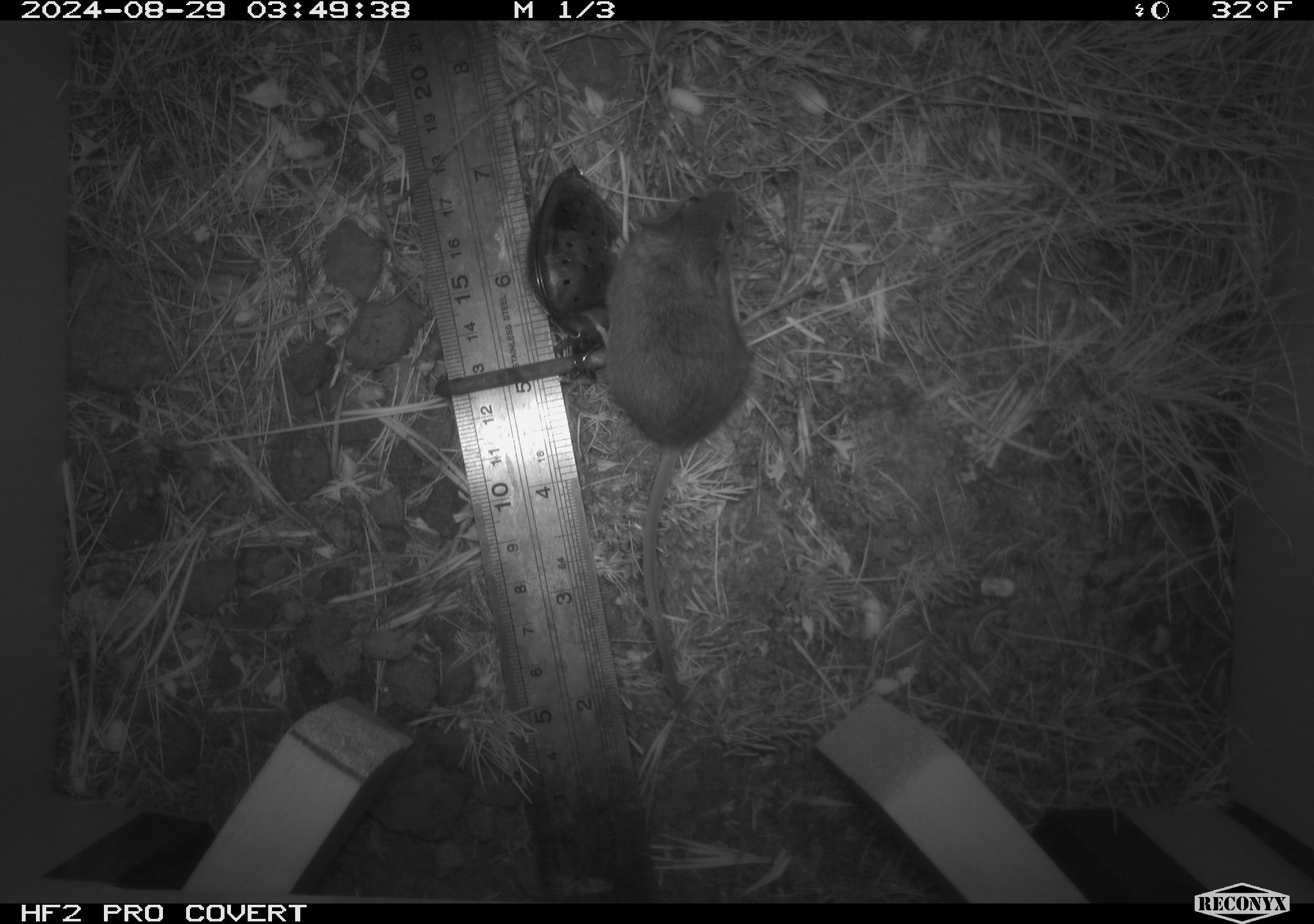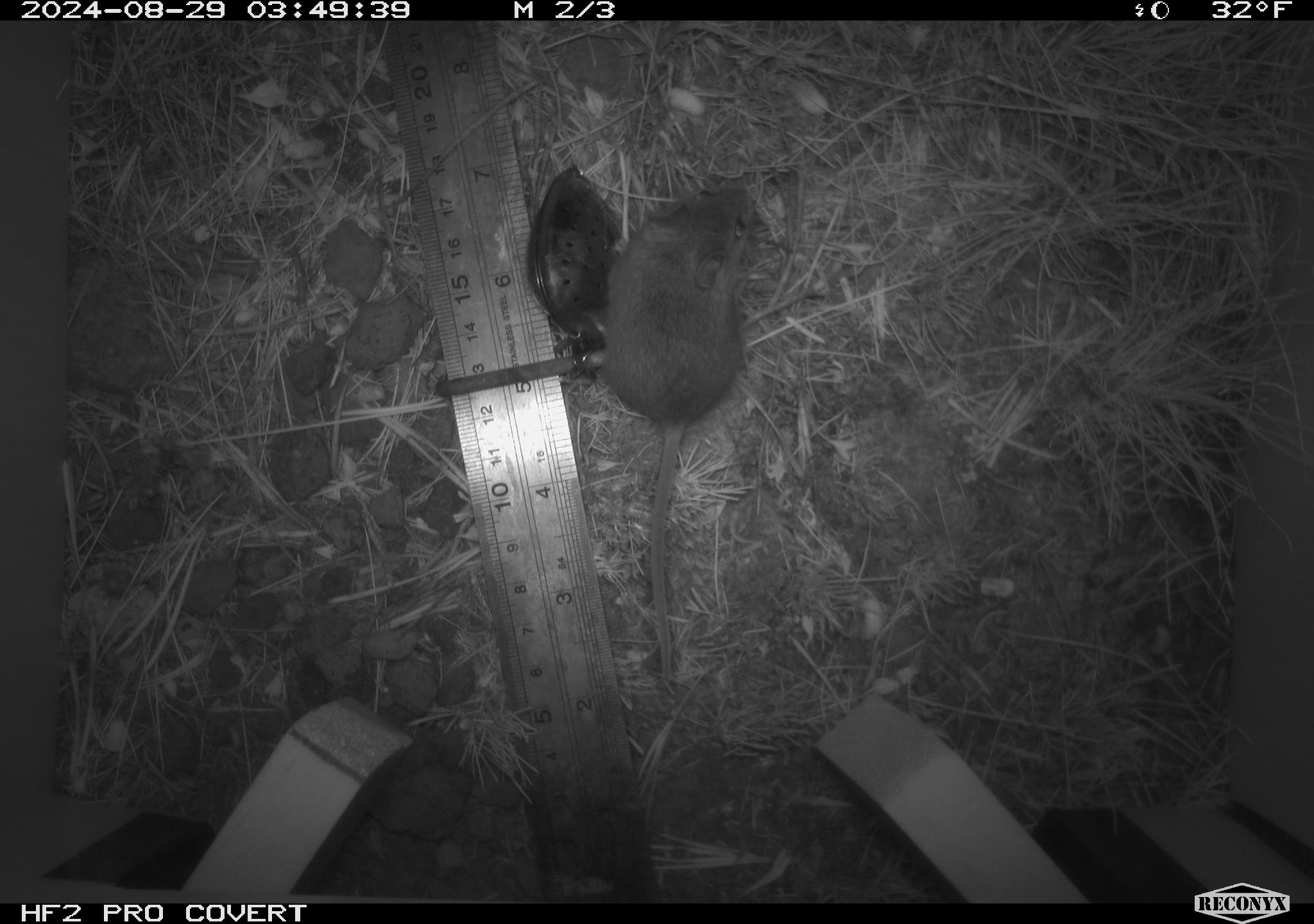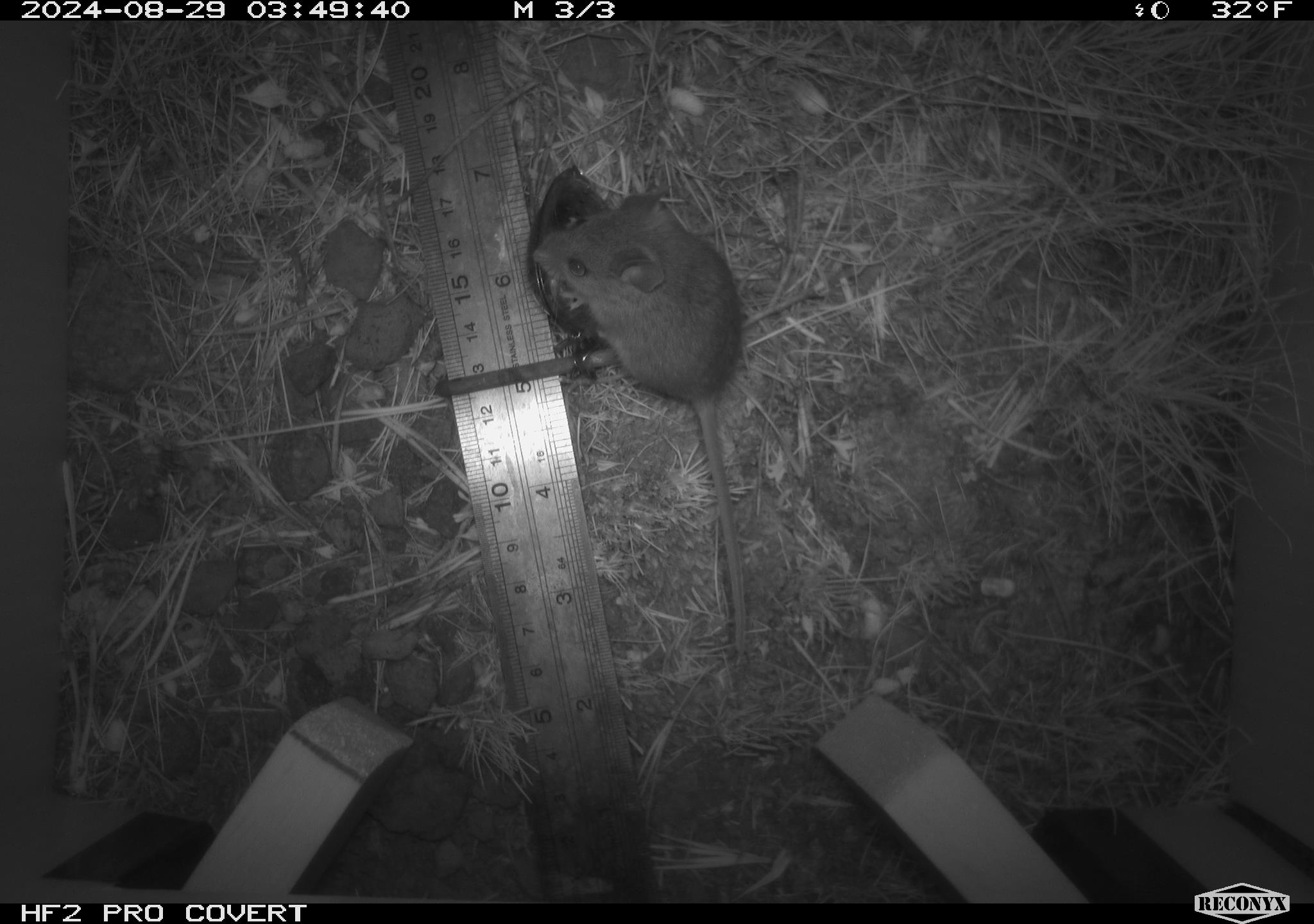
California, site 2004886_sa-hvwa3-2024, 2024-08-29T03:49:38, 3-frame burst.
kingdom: Animalia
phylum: Chordata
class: Mammalia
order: Rodentia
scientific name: Rodentia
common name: mouse species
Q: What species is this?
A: Mouse species (Rodentia).